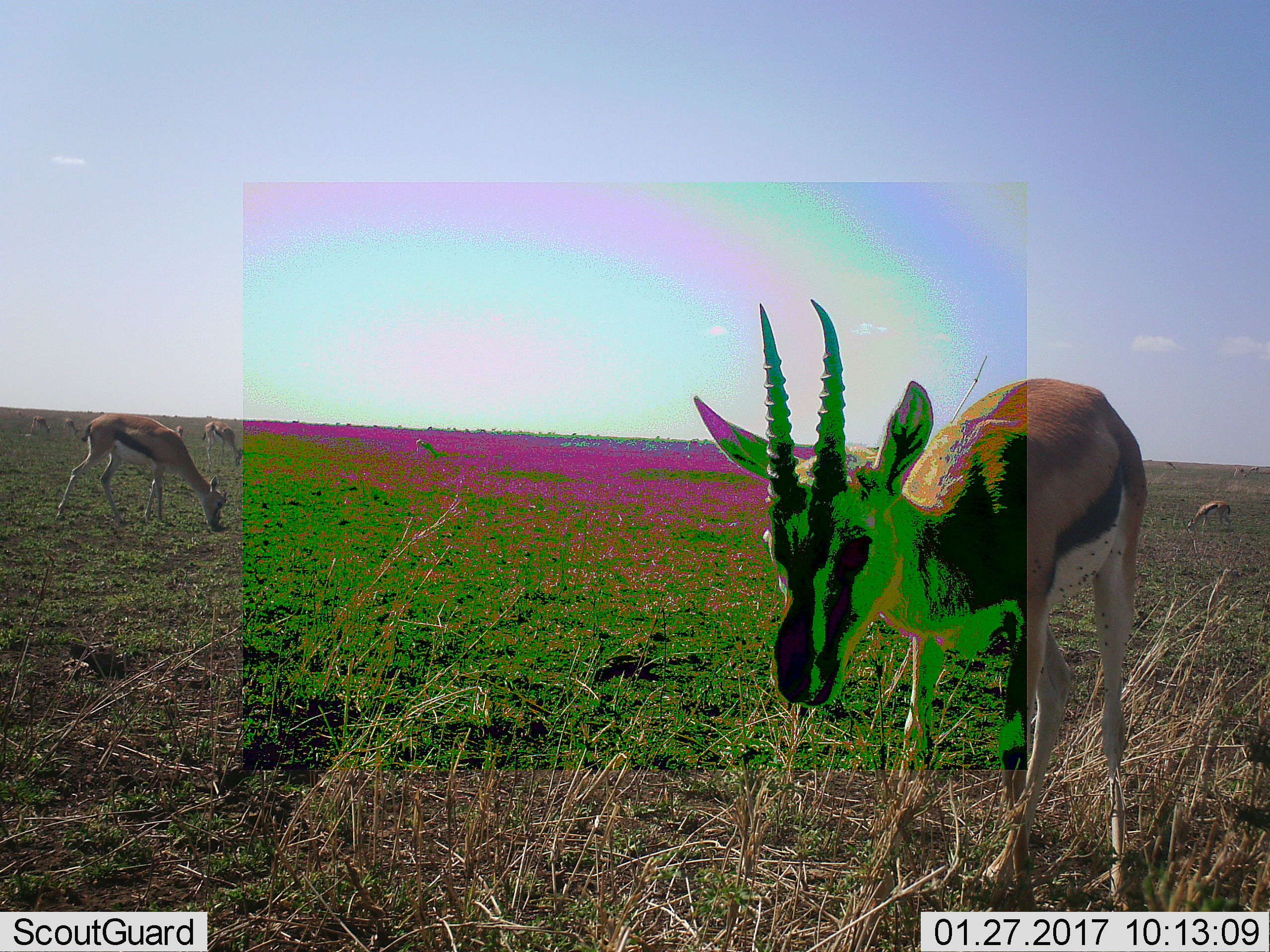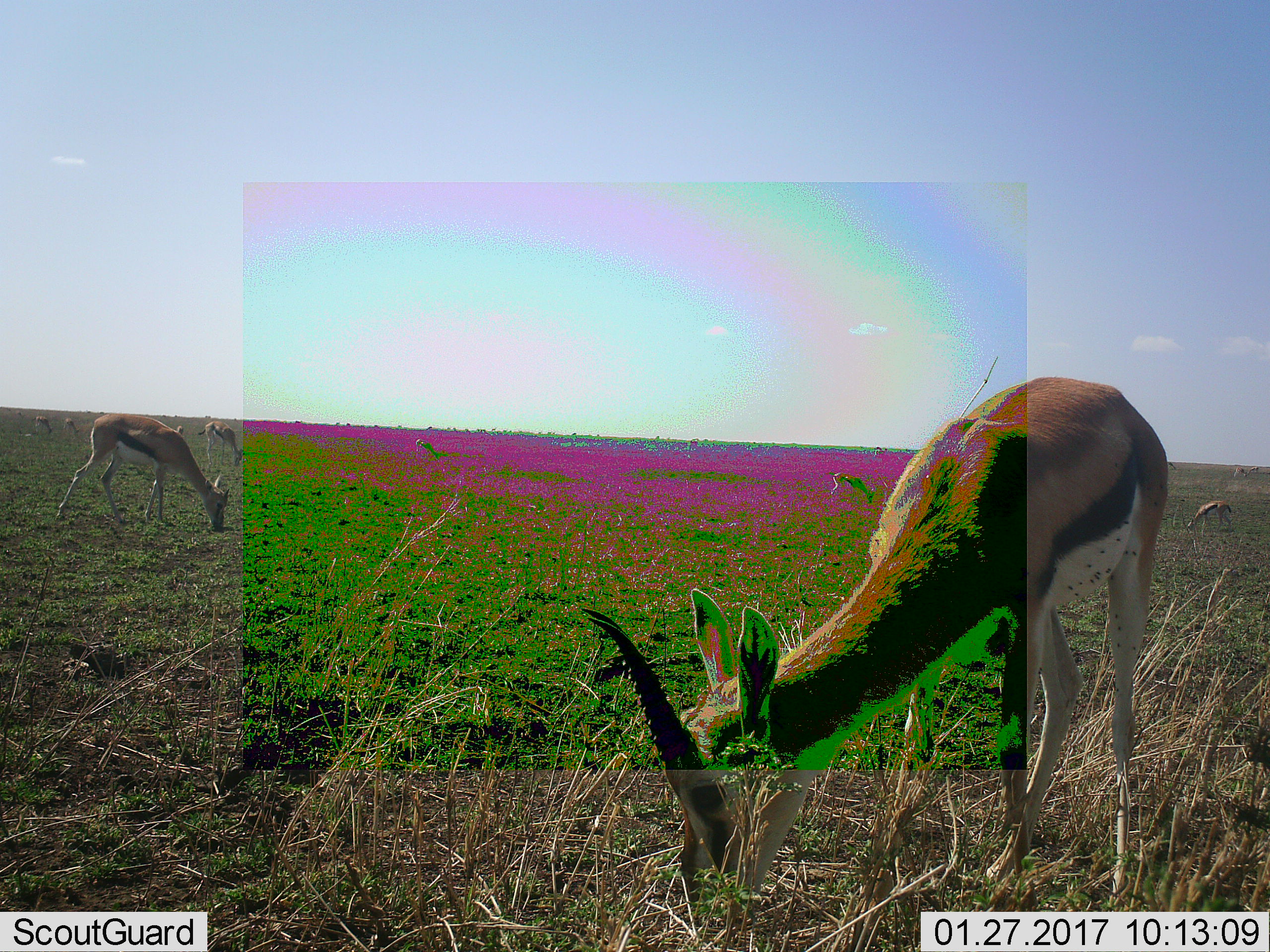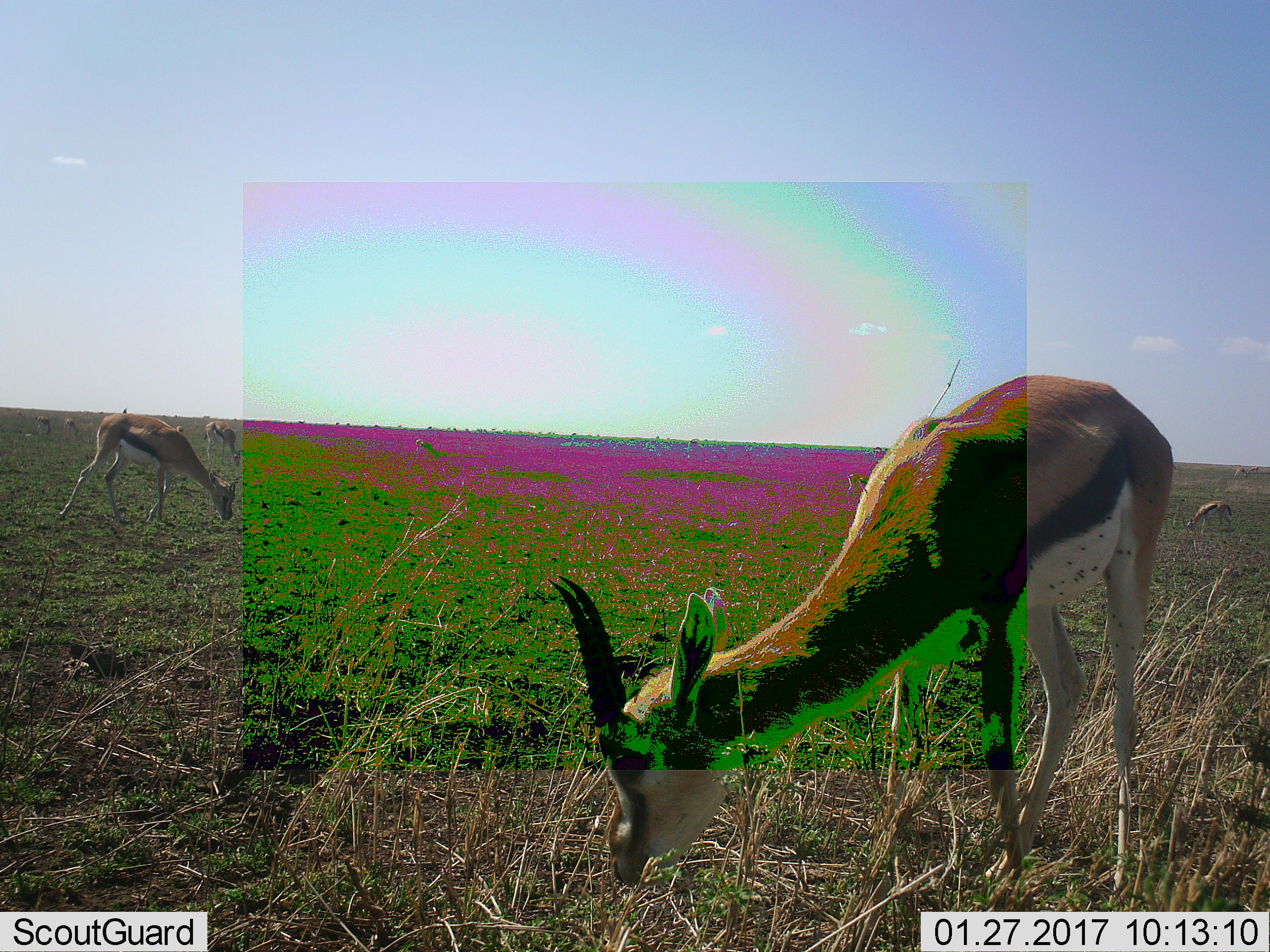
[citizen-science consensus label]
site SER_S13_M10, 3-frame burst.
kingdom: Animalia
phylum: Chordata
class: Mammalia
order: Artiodactyla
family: Bovidae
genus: Eudorcas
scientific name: Eudorcas thomsonii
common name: thomson's gazelle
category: gazellethomsons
Gazellethomsons (thomson's gazelle) (Eudorcas thomsonii), count 10. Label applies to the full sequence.